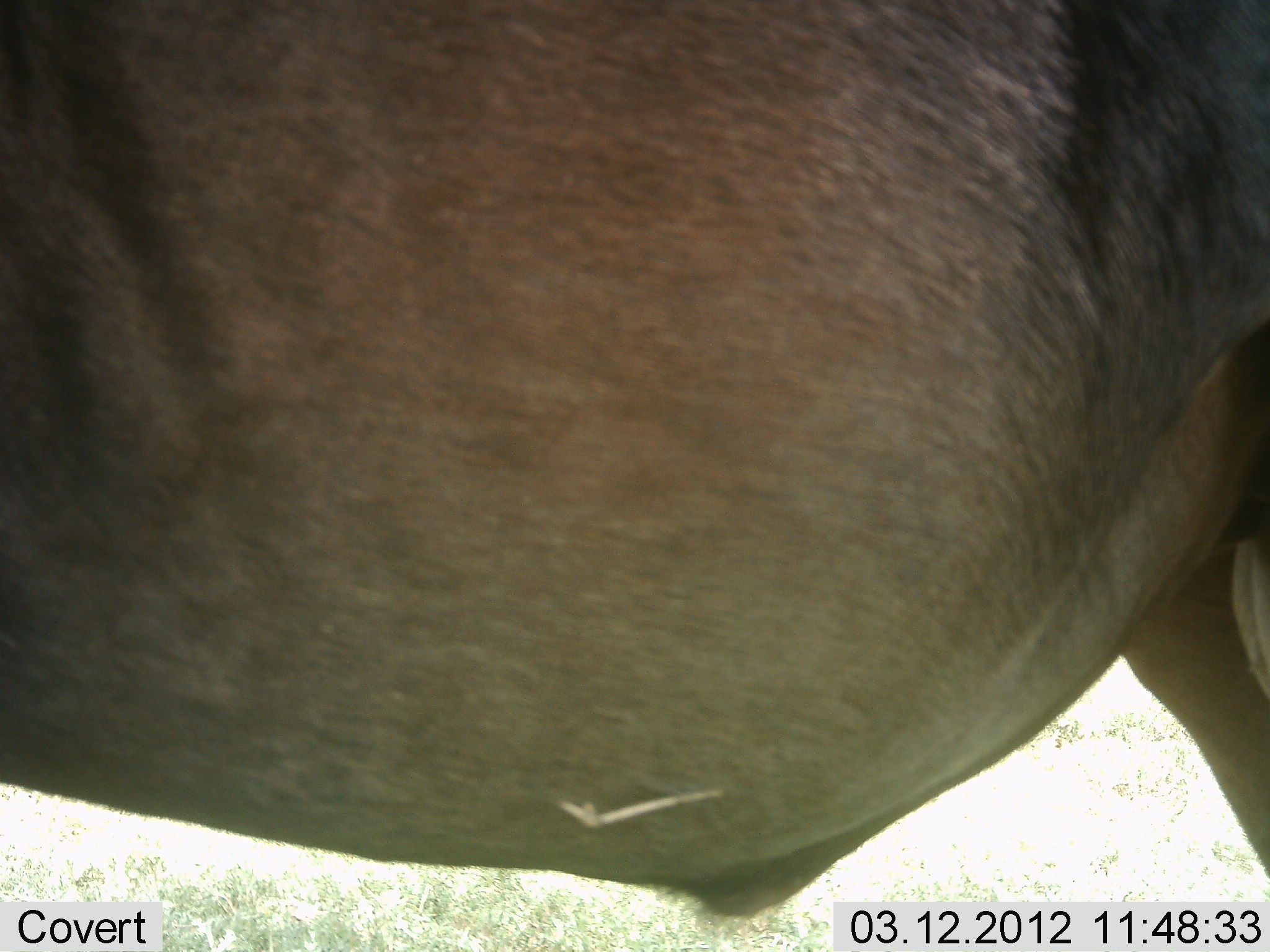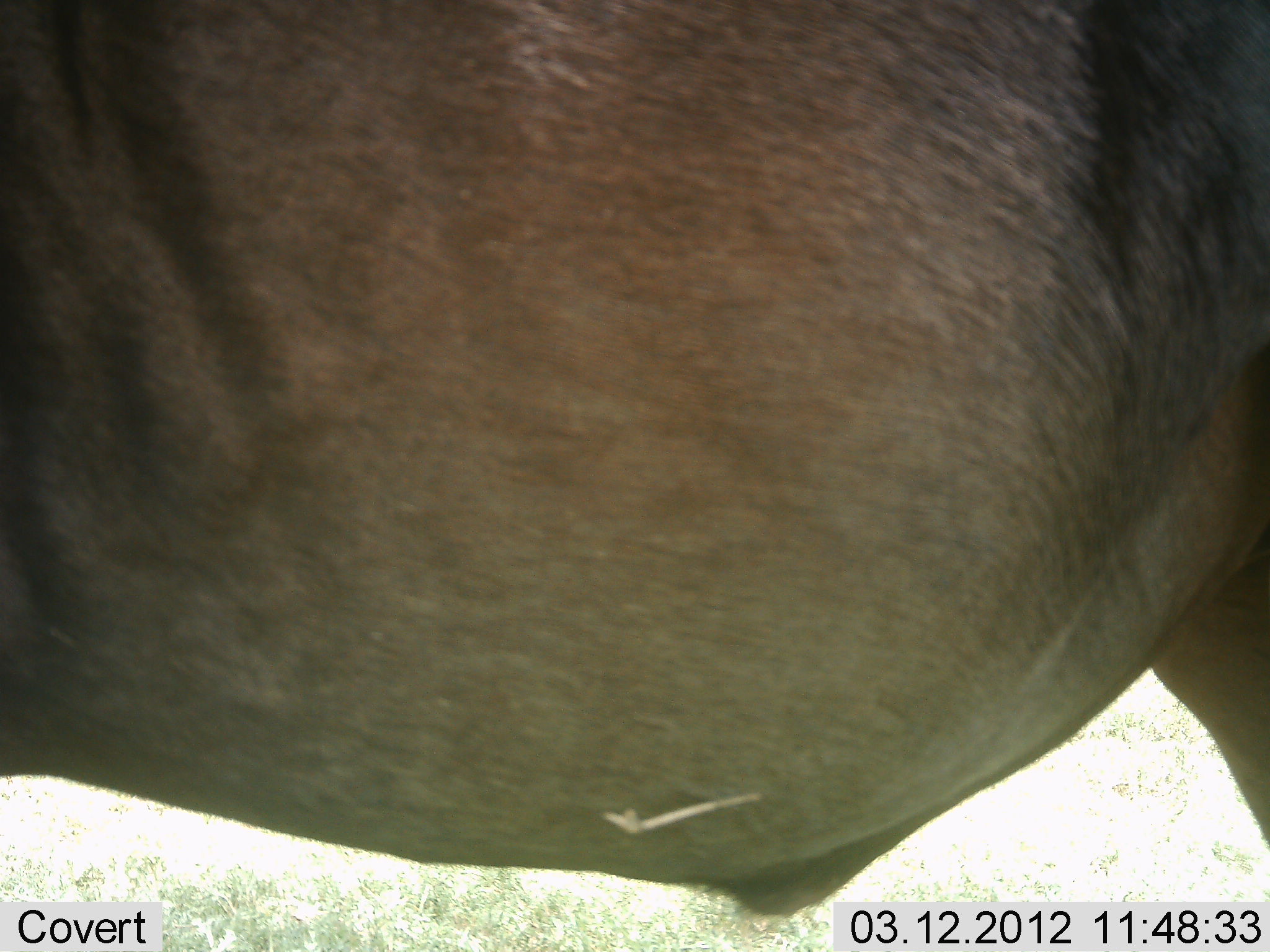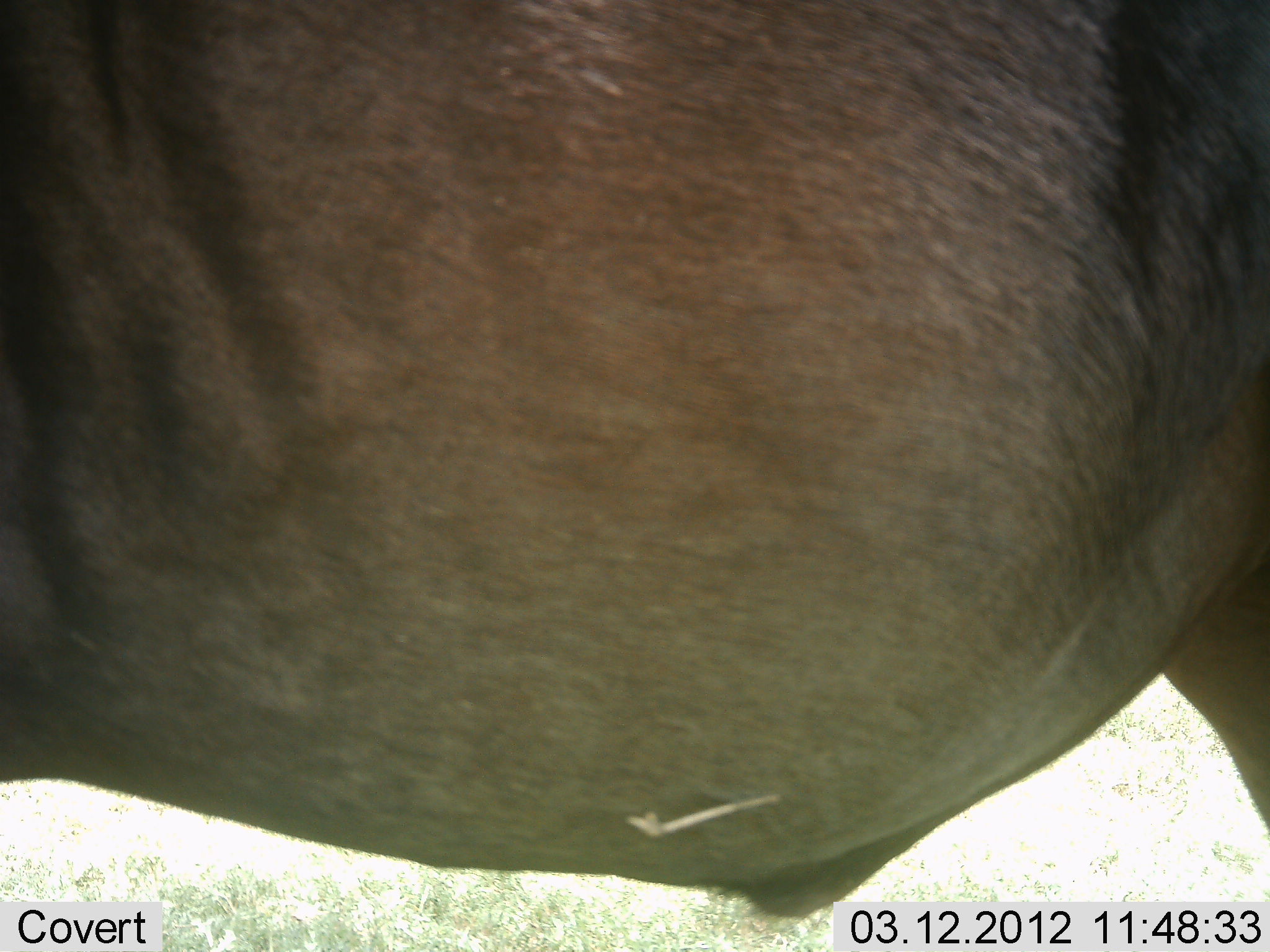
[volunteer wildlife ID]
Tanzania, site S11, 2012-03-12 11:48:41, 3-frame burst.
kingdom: Animalia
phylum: Chordata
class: Mammalia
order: Artiodactyla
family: Bovidae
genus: Connochaetes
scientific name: Connochaetes taurinus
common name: blue wildebeest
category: wildebeest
Wildebeest (blue wildebeest) (Connochaetes taurinus), count 1. Behavior (volunteer vote fractions): standing 100%, resting 0%, moving 0%, interacting 0%. Young present (vote fraction): 0%. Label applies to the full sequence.